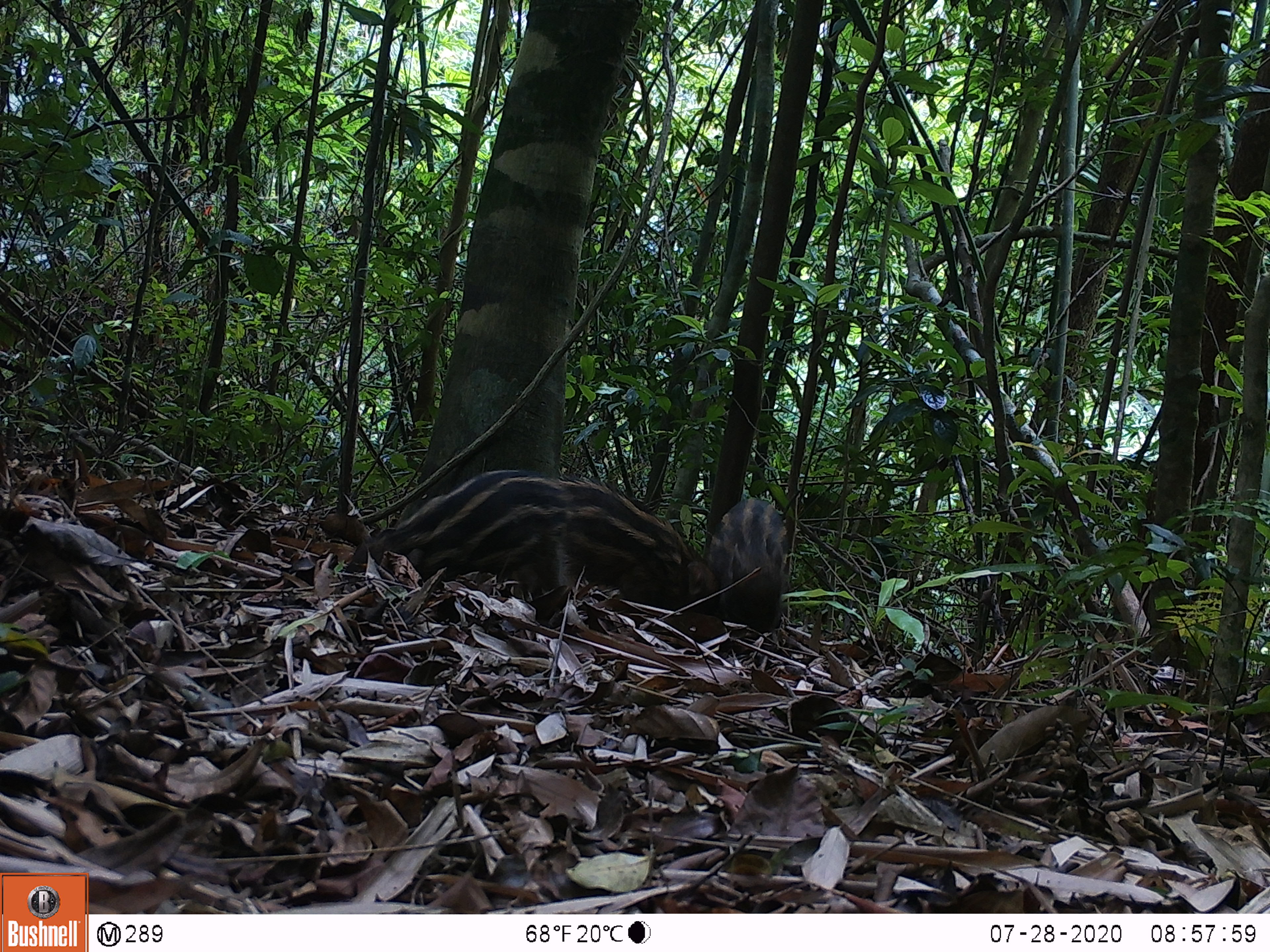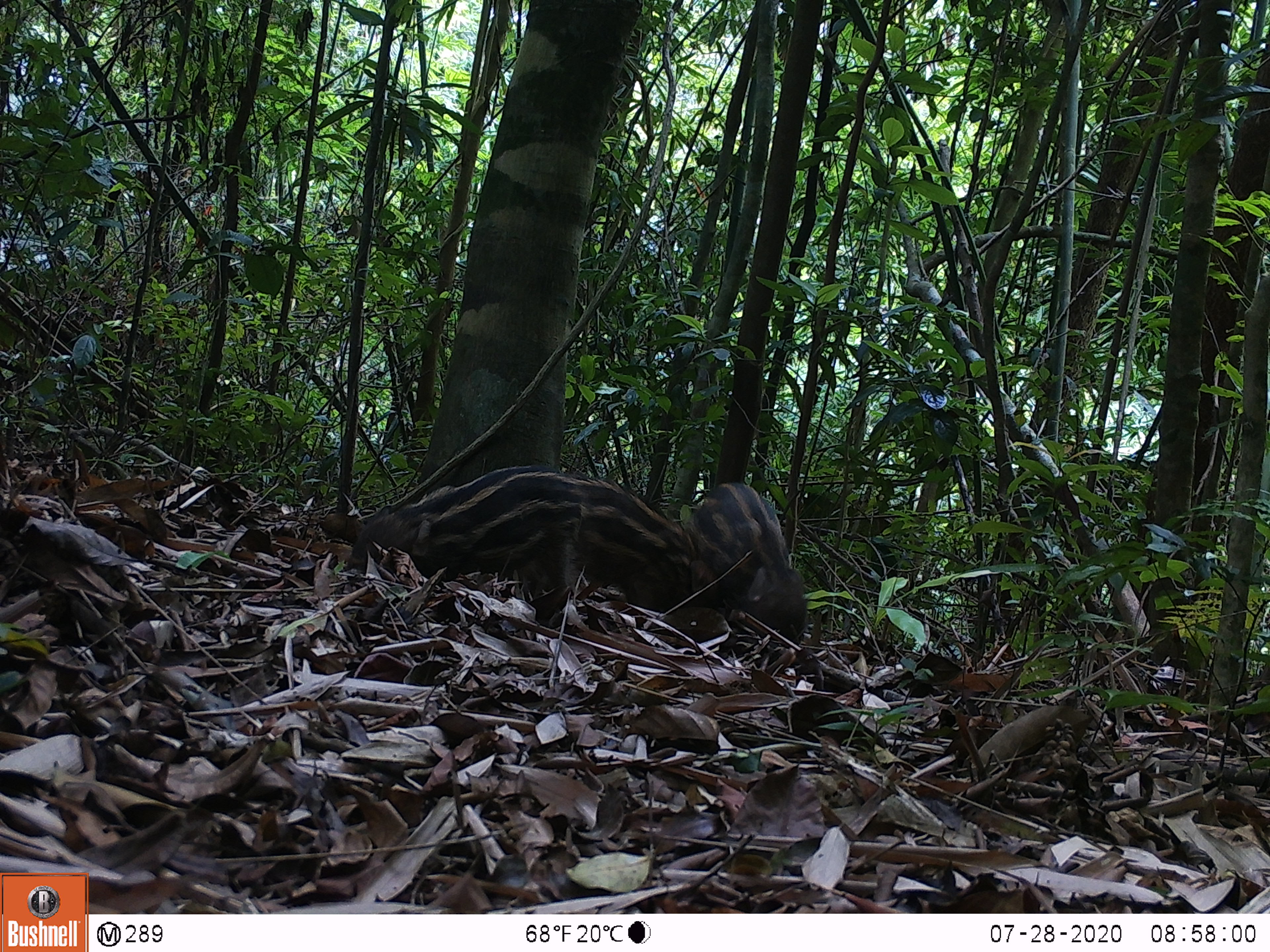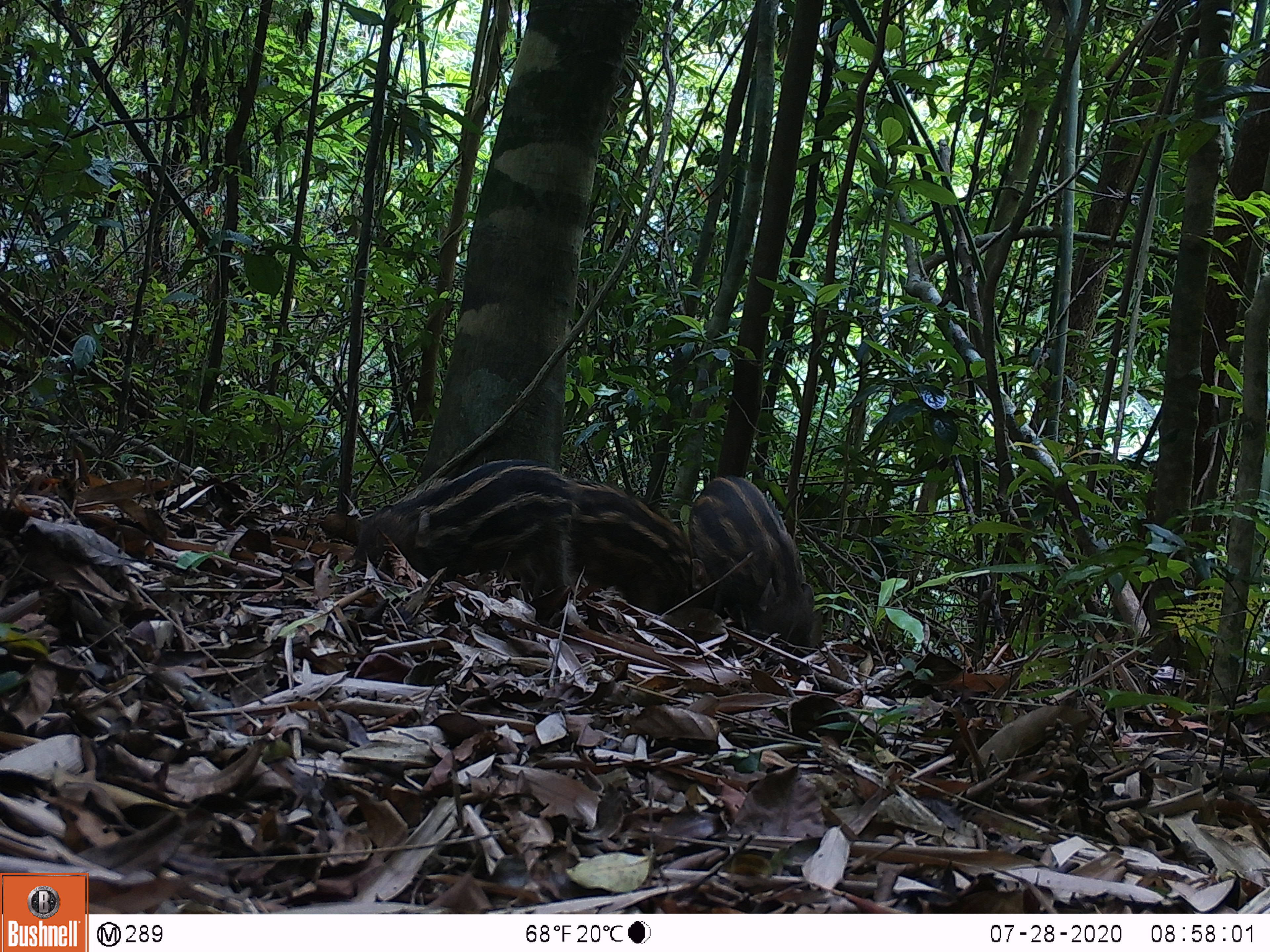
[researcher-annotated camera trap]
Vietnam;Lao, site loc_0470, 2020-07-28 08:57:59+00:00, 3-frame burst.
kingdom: Animalia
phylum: Chordata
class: Mammalia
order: Artiodactyla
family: Suidae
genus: Sus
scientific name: Sus scrofa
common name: eurasian wild pig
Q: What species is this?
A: Eurasian wild pig (Sus scrofa).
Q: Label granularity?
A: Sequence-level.